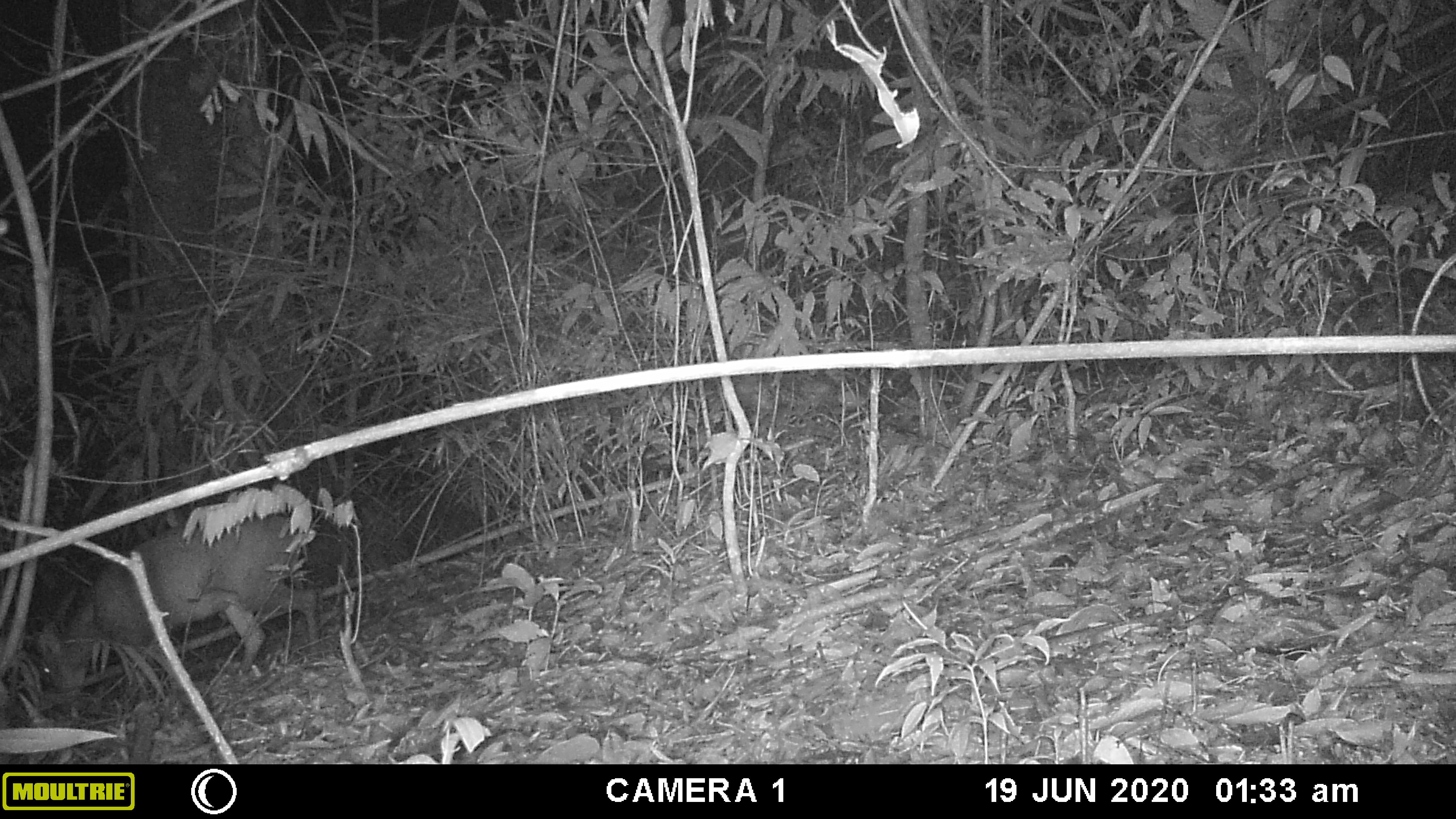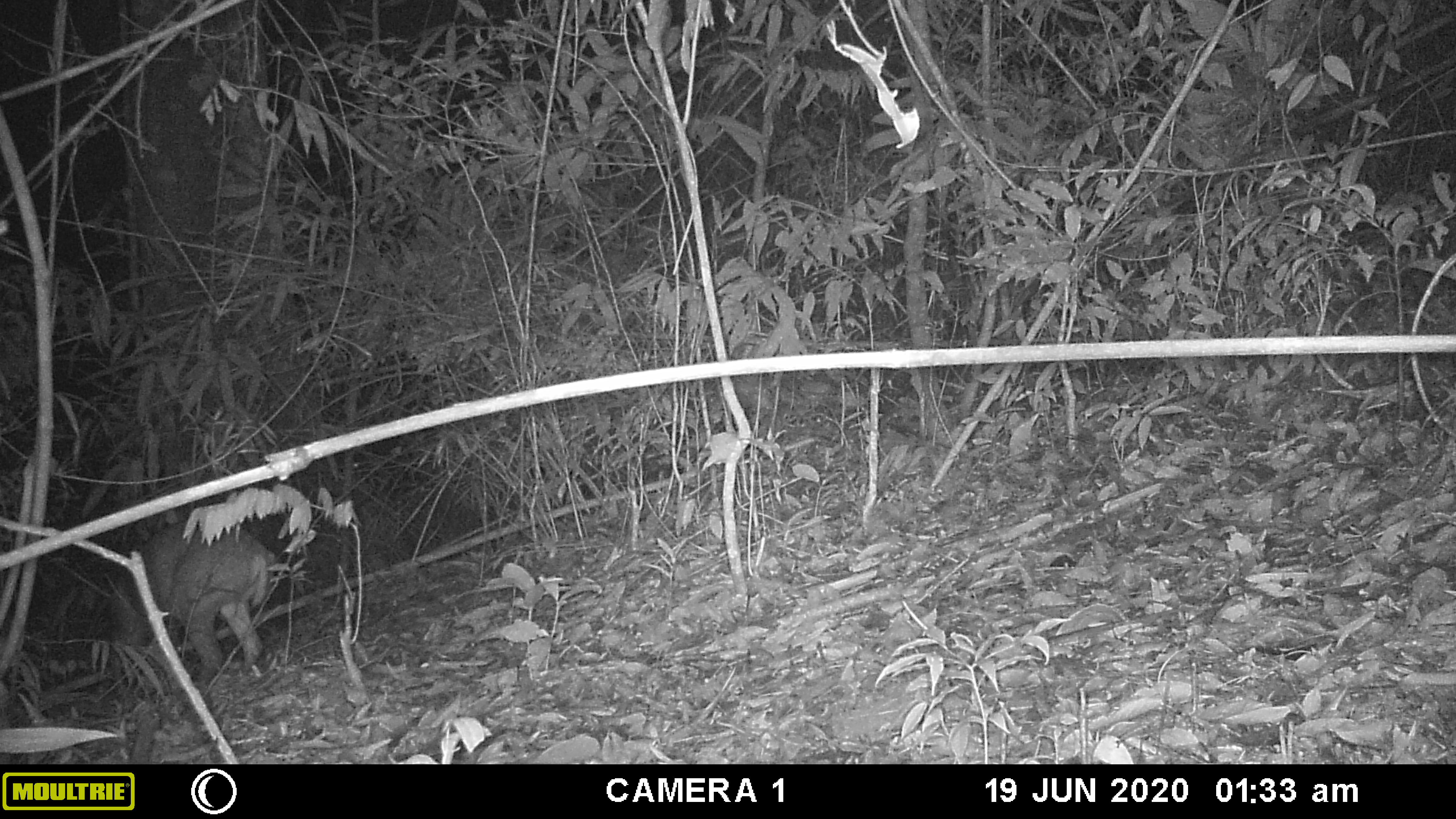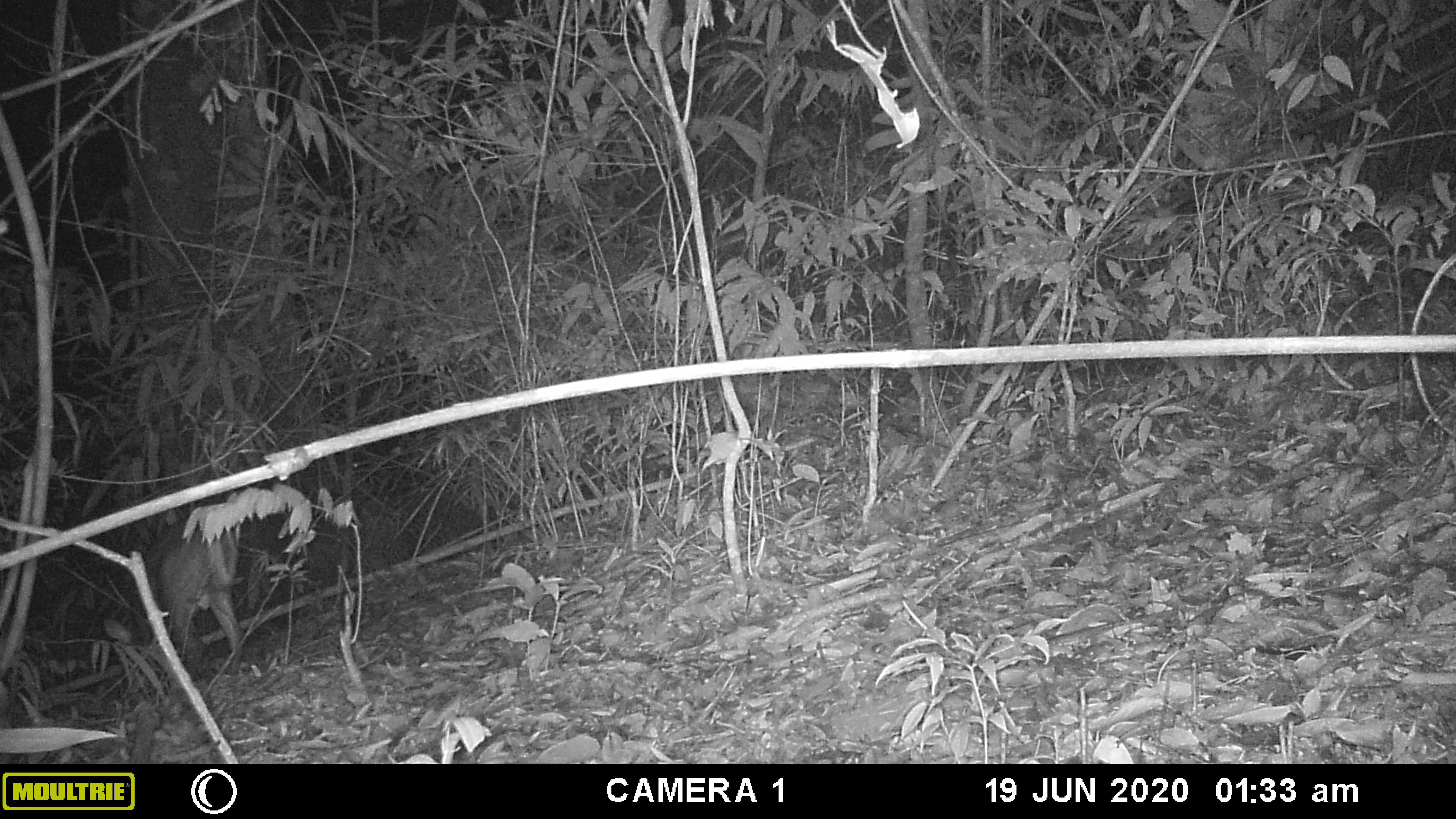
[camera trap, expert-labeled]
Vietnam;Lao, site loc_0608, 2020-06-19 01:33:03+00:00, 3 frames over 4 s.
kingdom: Animalia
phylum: Chordata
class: Mammalia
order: Artiodactyla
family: Cervidae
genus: Muntiacus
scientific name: Muntiacus rooseveltorum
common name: roosevelt's muntjac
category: roosevelts muntjac group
Roosevelts muntjac group (roosevelt's muntjac) (Muntiacus rooseveltorum). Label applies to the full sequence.